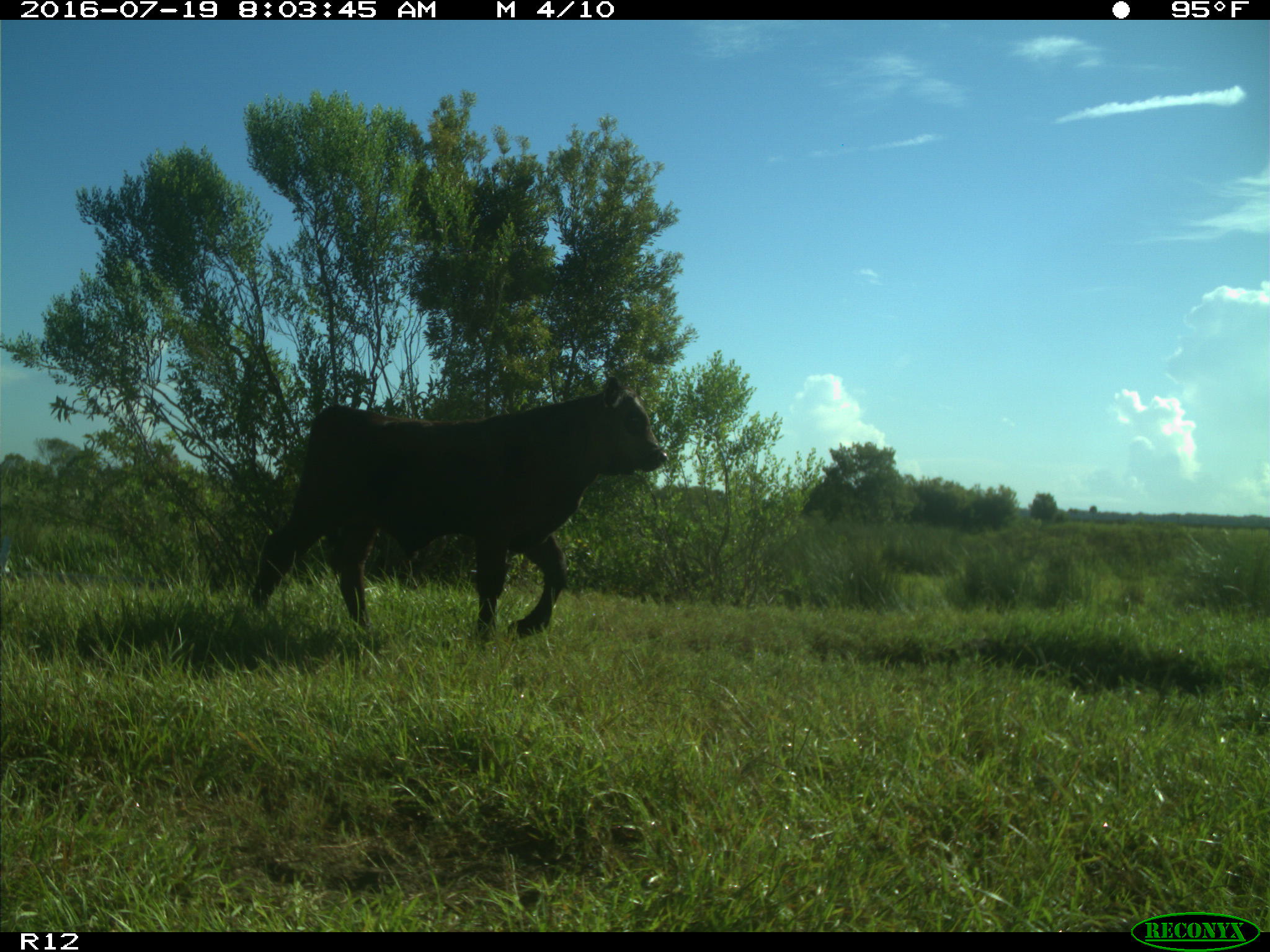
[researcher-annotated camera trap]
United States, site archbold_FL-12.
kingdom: Animalia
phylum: Chordata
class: Mammalia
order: Artiodactyla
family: Bovidae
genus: Bos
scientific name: Bos taurus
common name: domestic cow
Bos taurus (domestic cow).